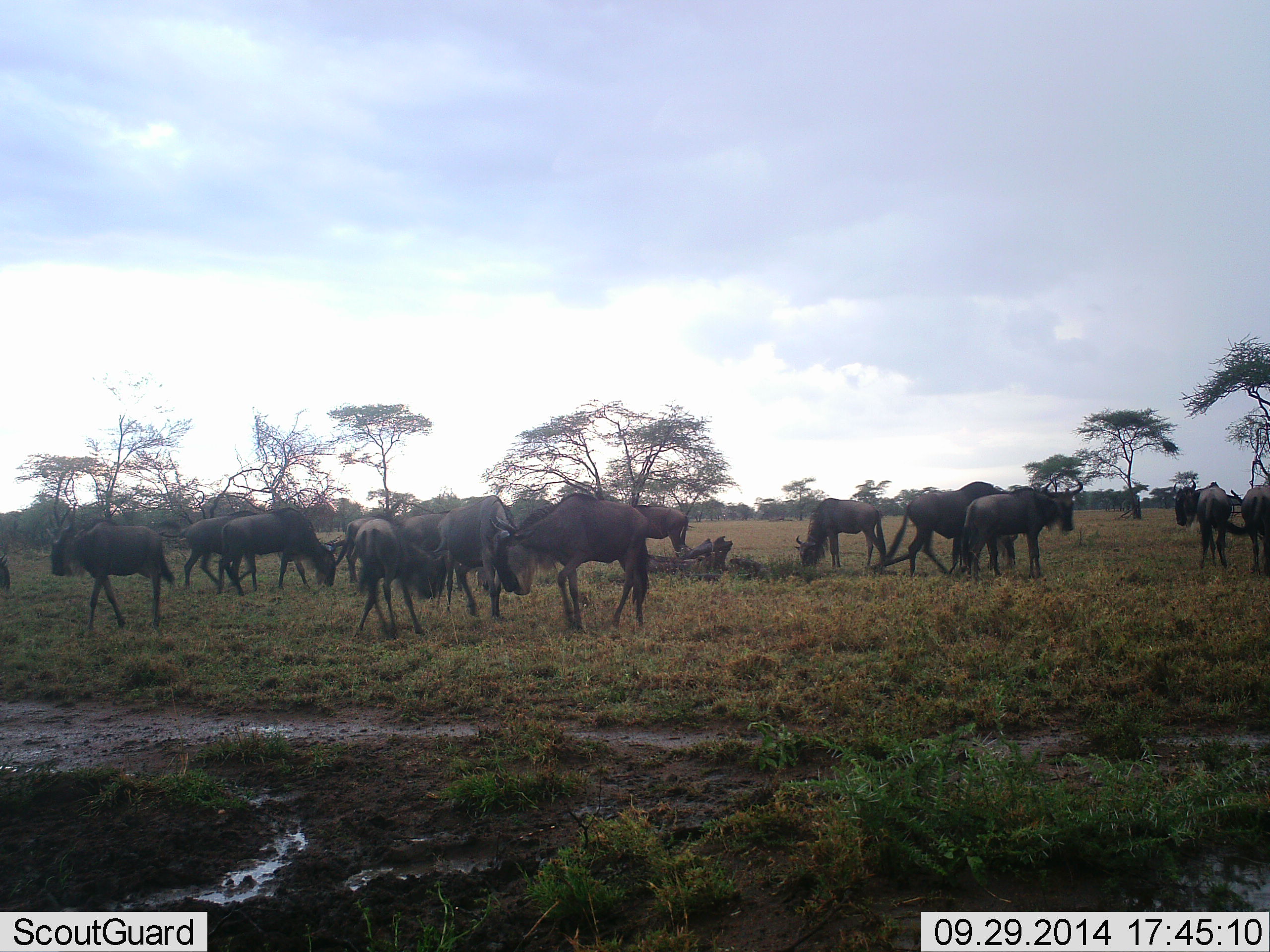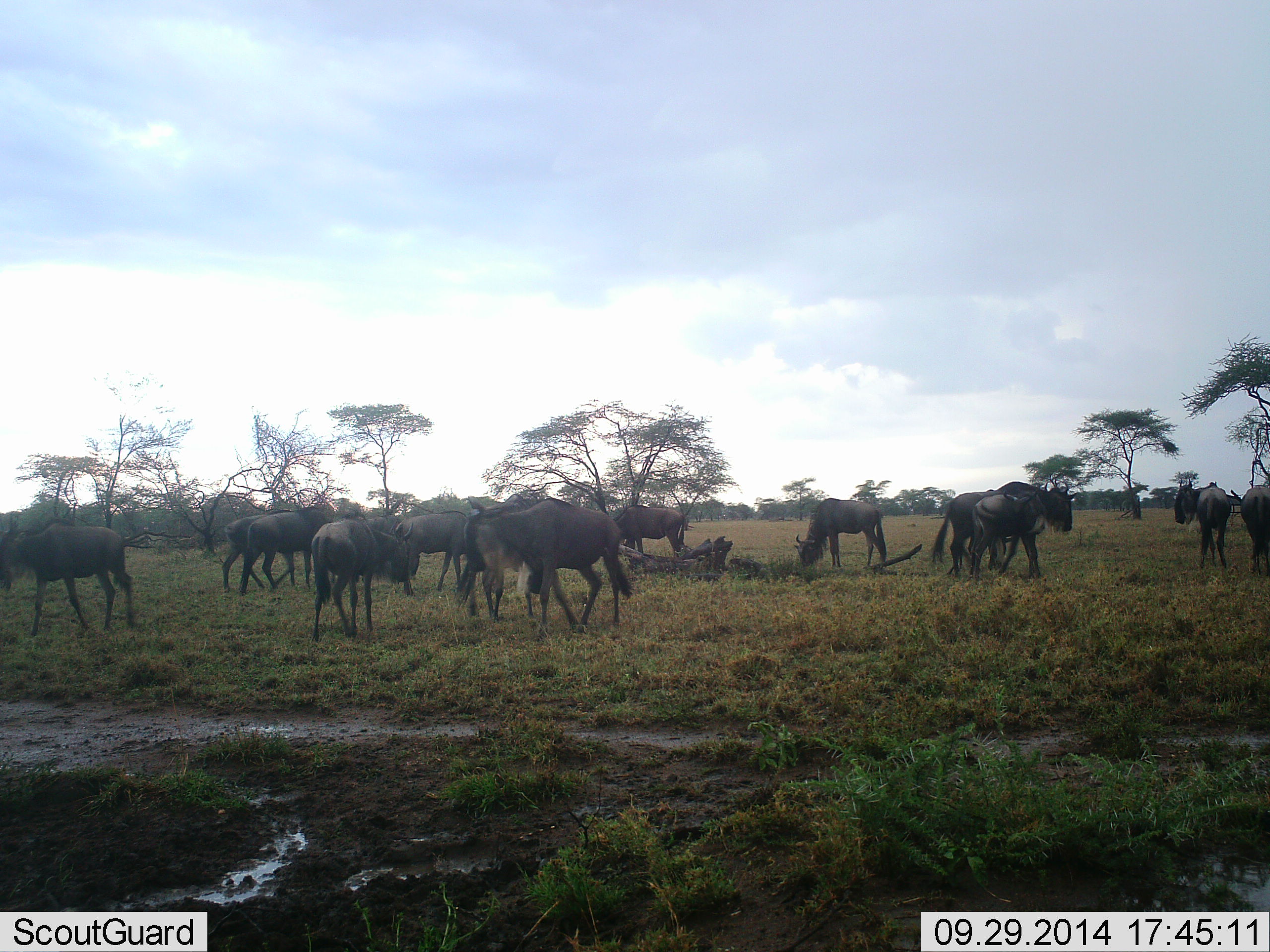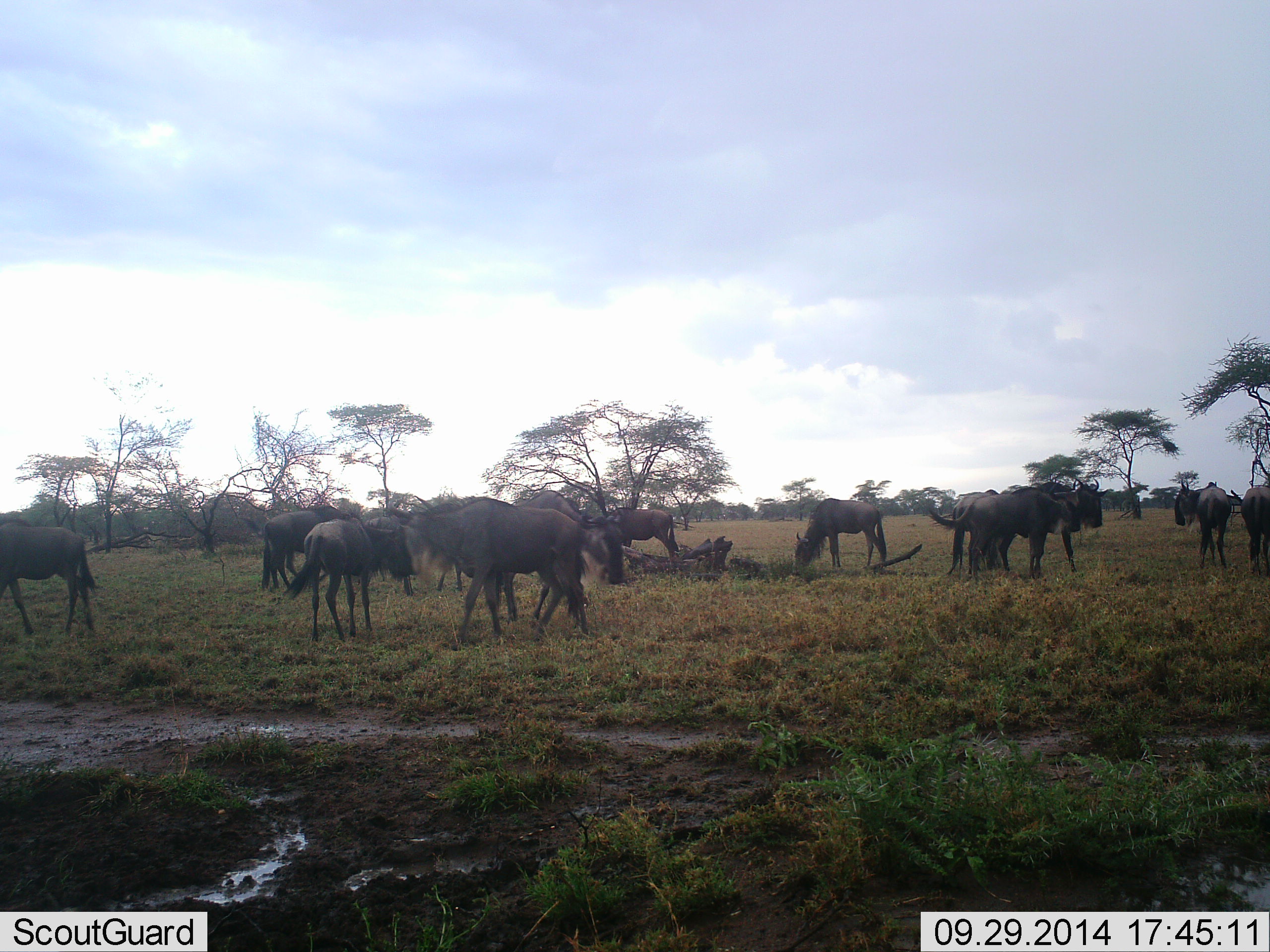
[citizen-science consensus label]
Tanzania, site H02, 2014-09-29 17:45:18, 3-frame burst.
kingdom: Animalia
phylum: Chordata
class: Mammalia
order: Artiodactyla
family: Bovidae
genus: Connochaetes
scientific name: Connochaetes taurinus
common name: blue wildebeest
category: wildebeest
Wildebeest (blue wildebeest) (Connochaetes taurinus), count 11-50. Behavior (volunteer vote fractions): standing 40%, resting 10%, moving 70%, interacting 30%. Young present (vote fraction): 10%. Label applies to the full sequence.